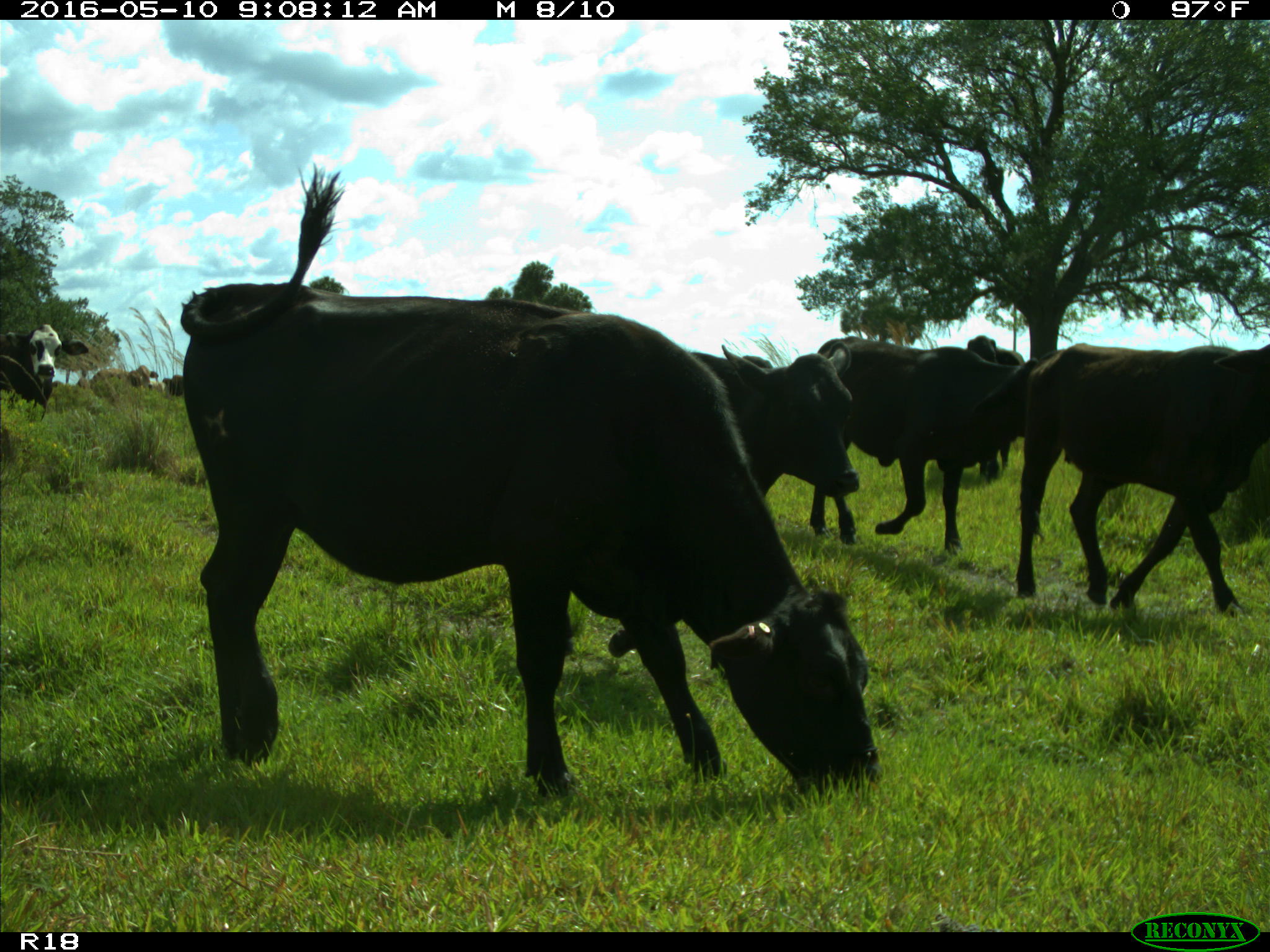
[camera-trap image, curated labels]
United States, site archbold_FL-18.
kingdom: Animalia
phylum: Chordata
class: Mammalia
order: Artiodactyla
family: Bovidae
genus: Bos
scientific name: Bos taurus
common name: domestic cow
Bos taurus (domestic cow).